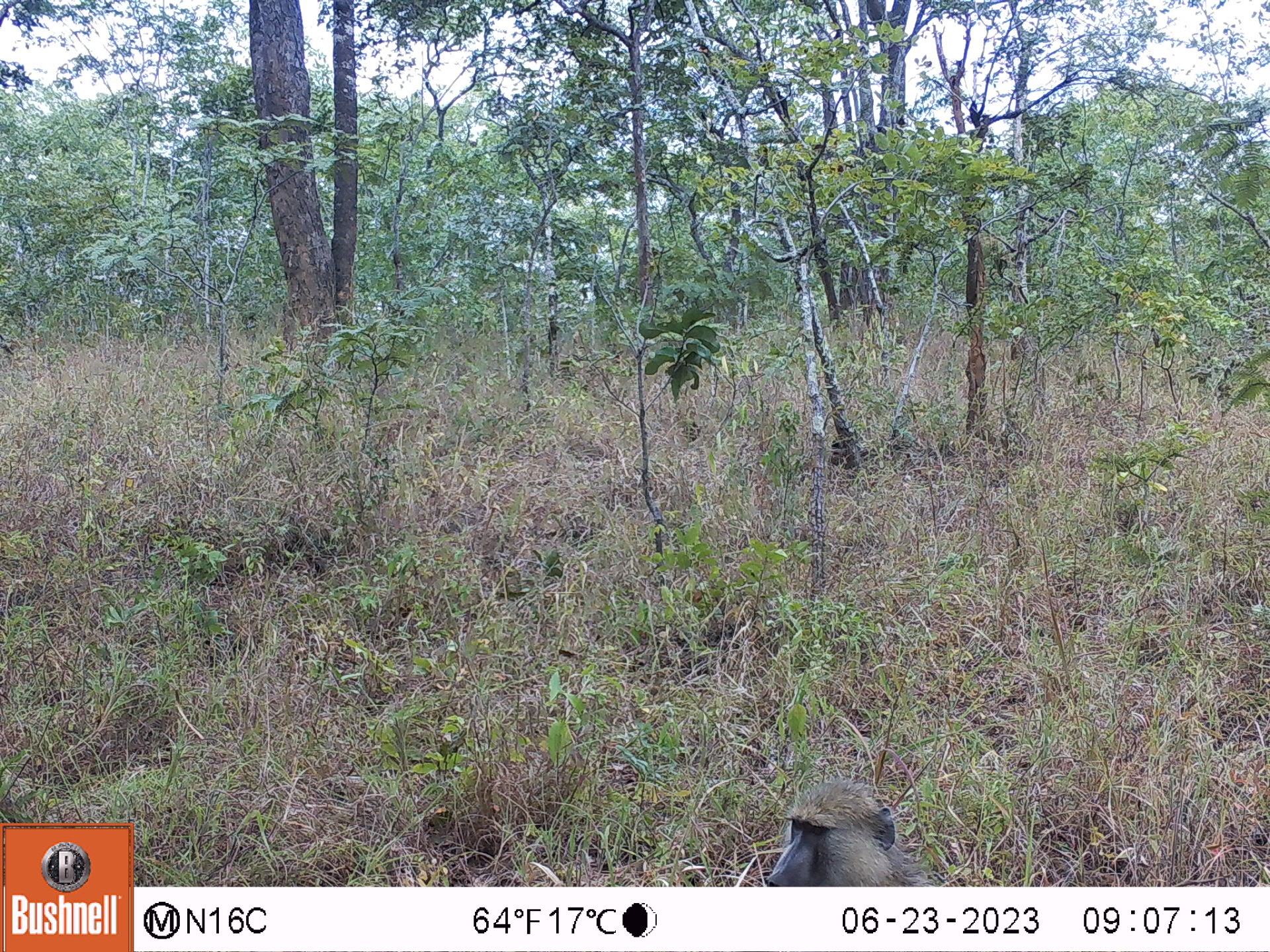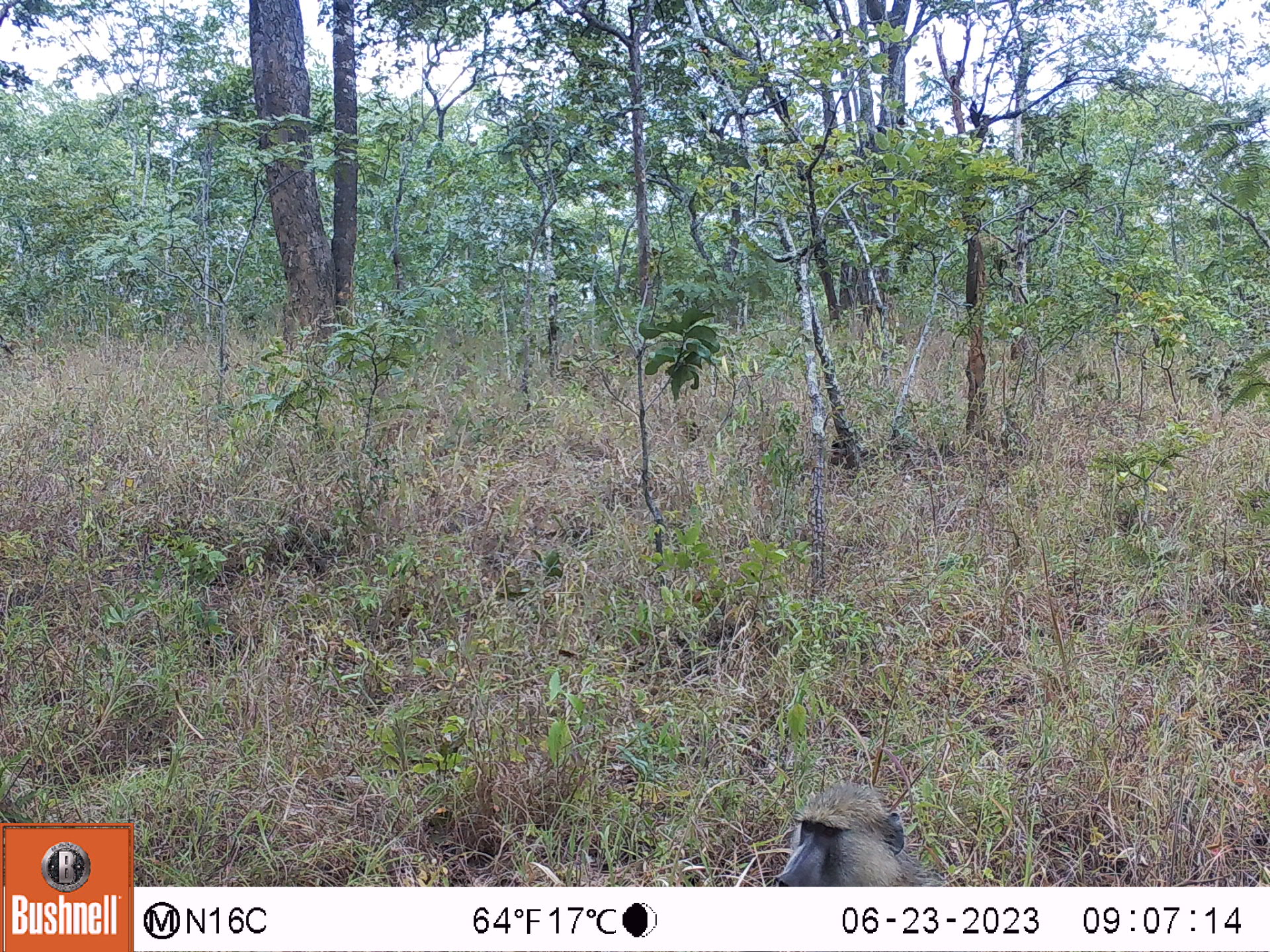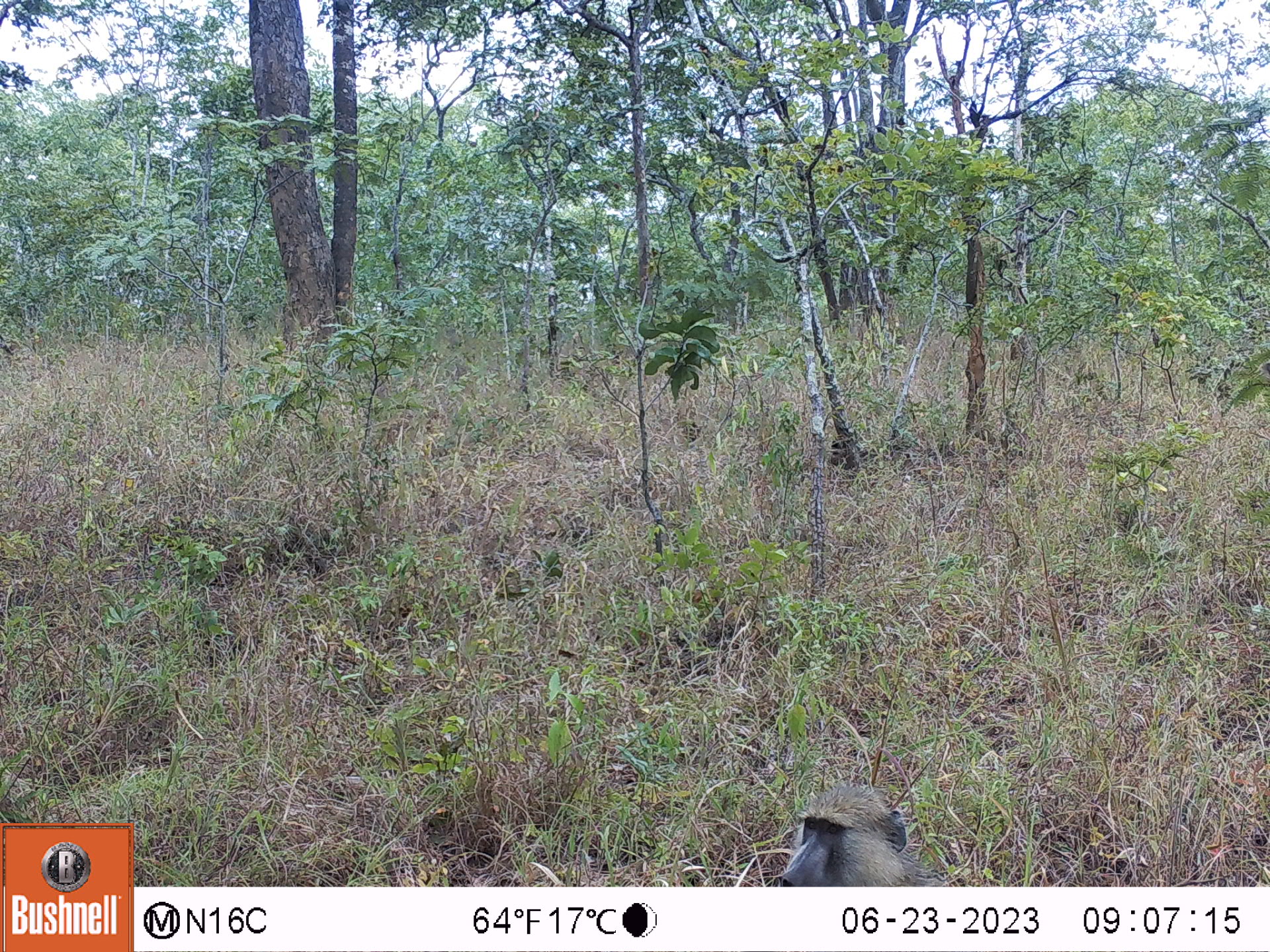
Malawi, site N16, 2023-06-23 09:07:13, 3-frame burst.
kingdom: Animalia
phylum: Chordata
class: Mammalia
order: Primates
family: Cercopithecidae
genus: Papio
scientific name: Papio cynocephalus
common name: yellow baboon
Yellow baboon (Papio cynocephalus), count 1.